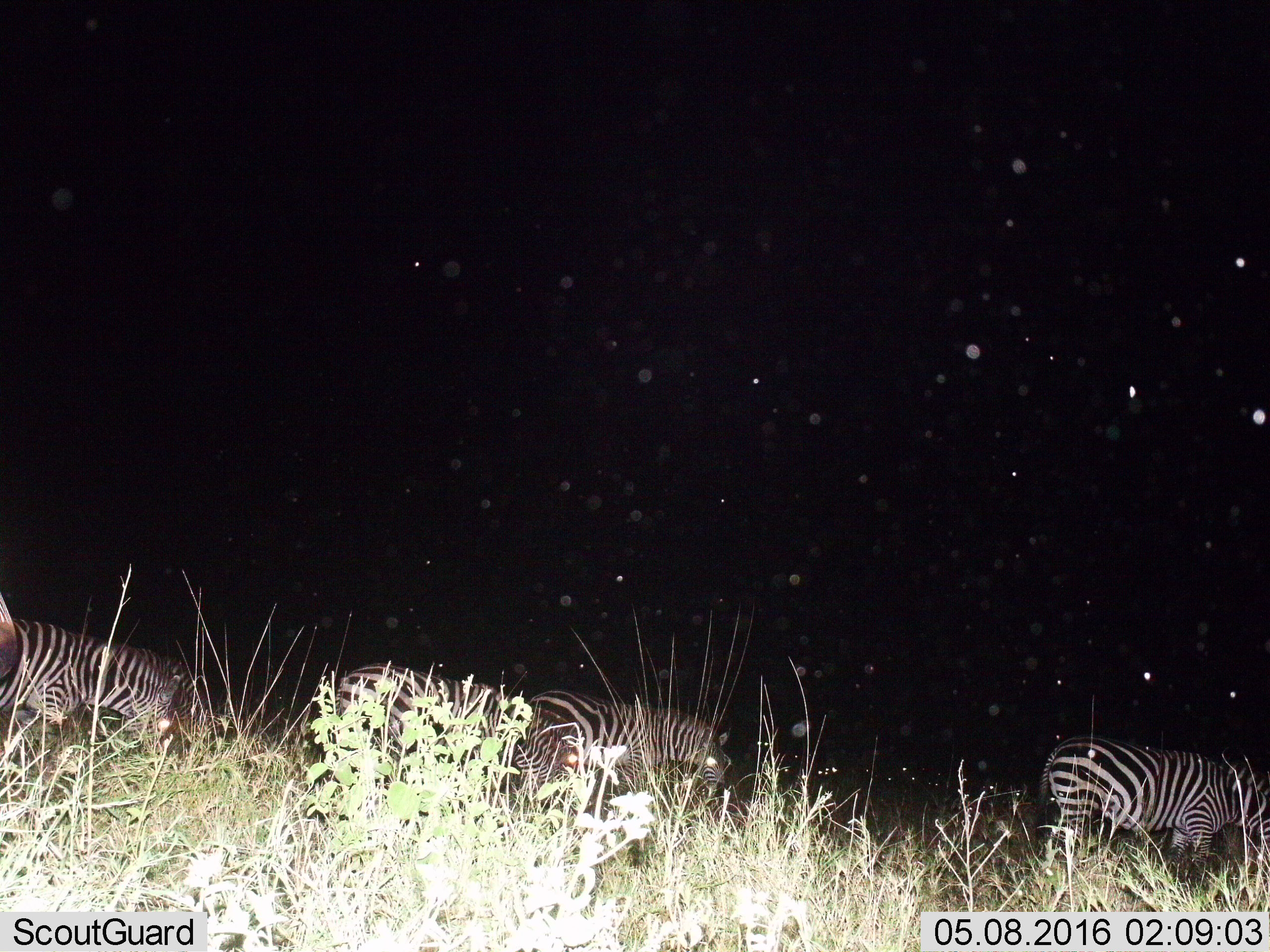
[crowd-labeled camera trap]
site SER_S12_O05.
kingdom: Animalia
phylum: Chordata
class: Mammalia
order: Perissodactyla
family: Equidae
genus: Equus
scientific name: Equus quagga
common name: plains zebra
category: zebraplains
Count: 4.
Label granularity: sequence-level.